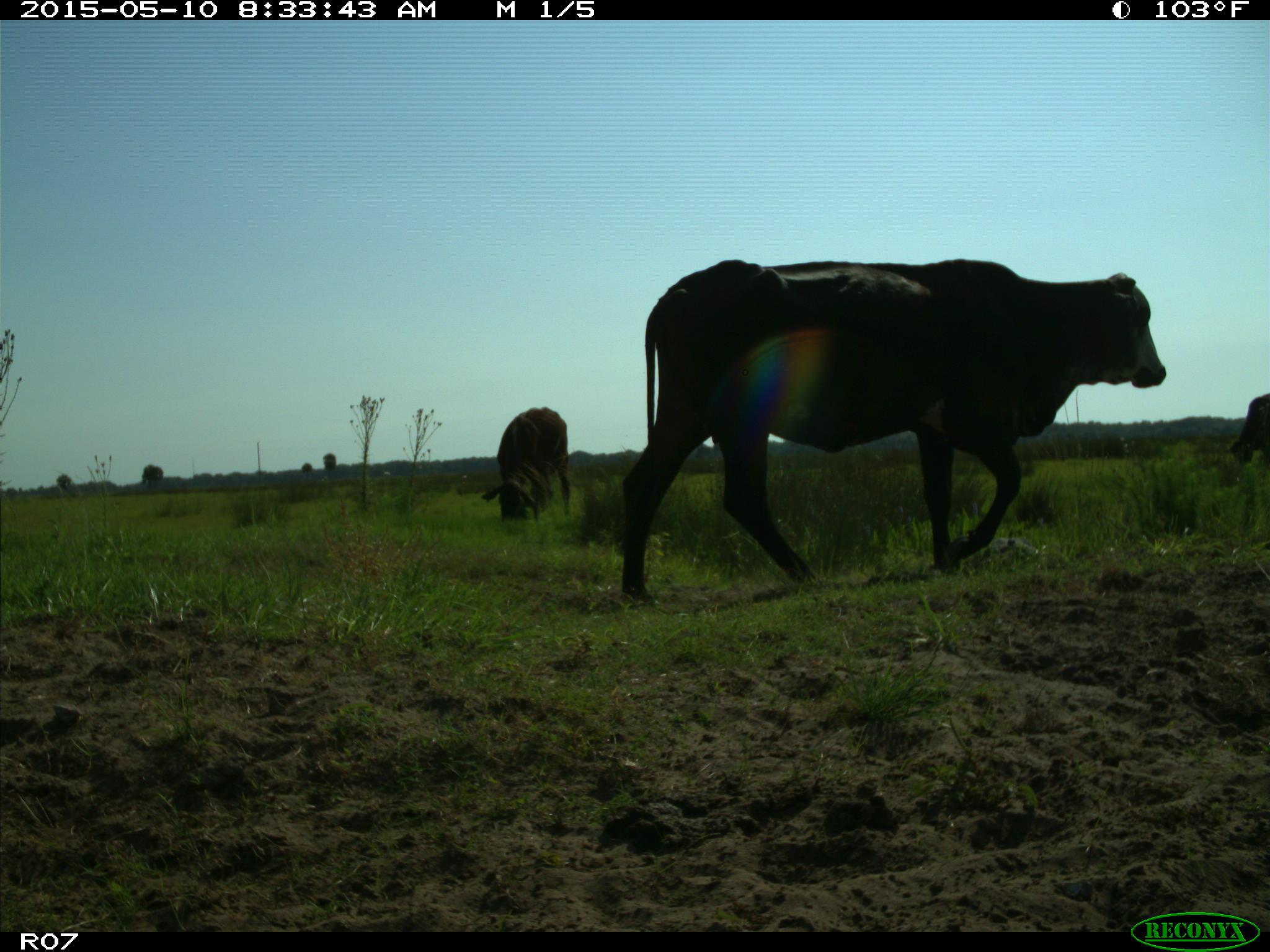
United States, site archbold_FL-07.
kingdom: Animalia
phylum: Chordata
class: Mammalia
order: Artiodactyla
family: Bovidae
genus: Bos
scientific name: Bos taurus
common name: domestic cow